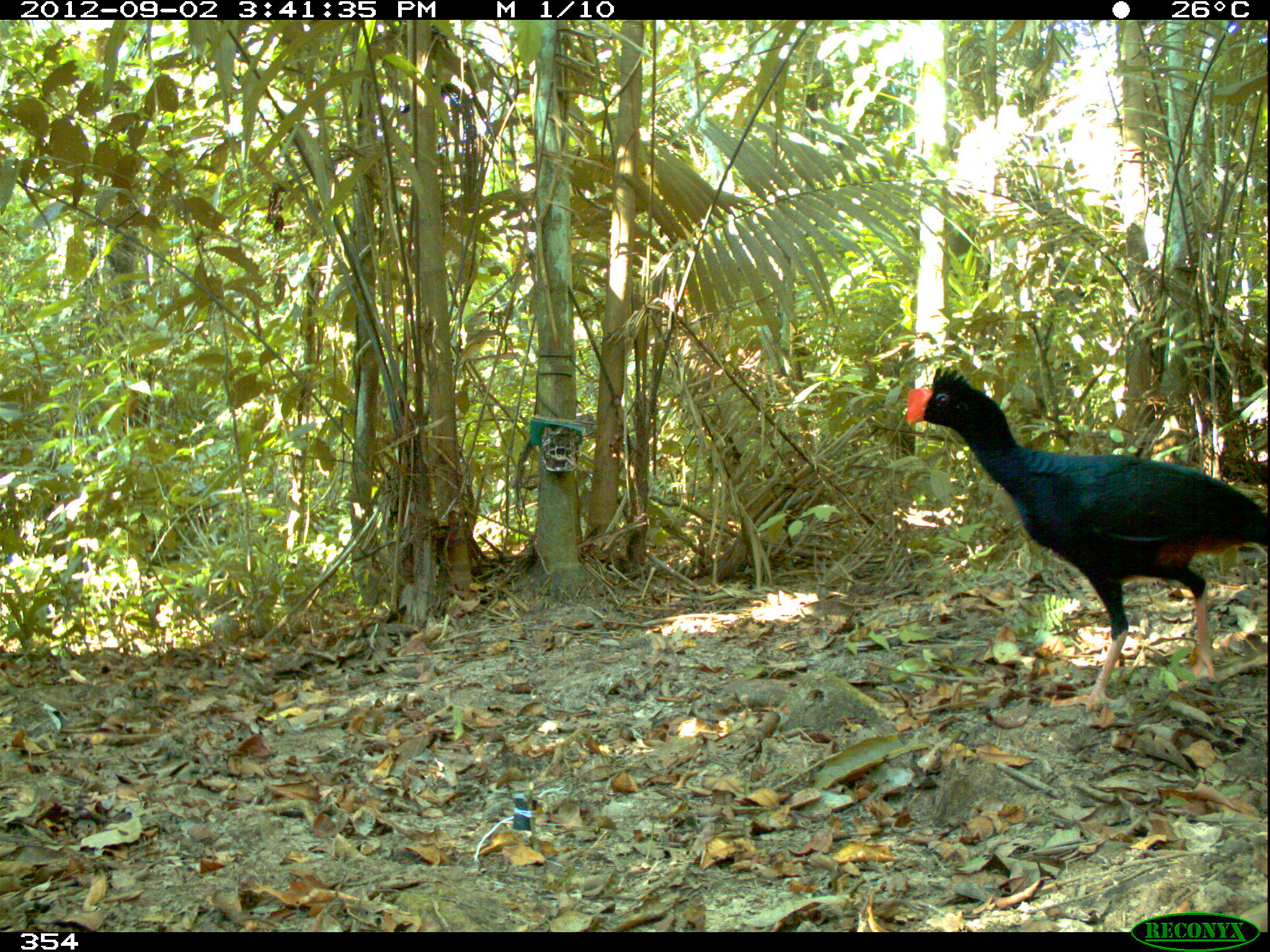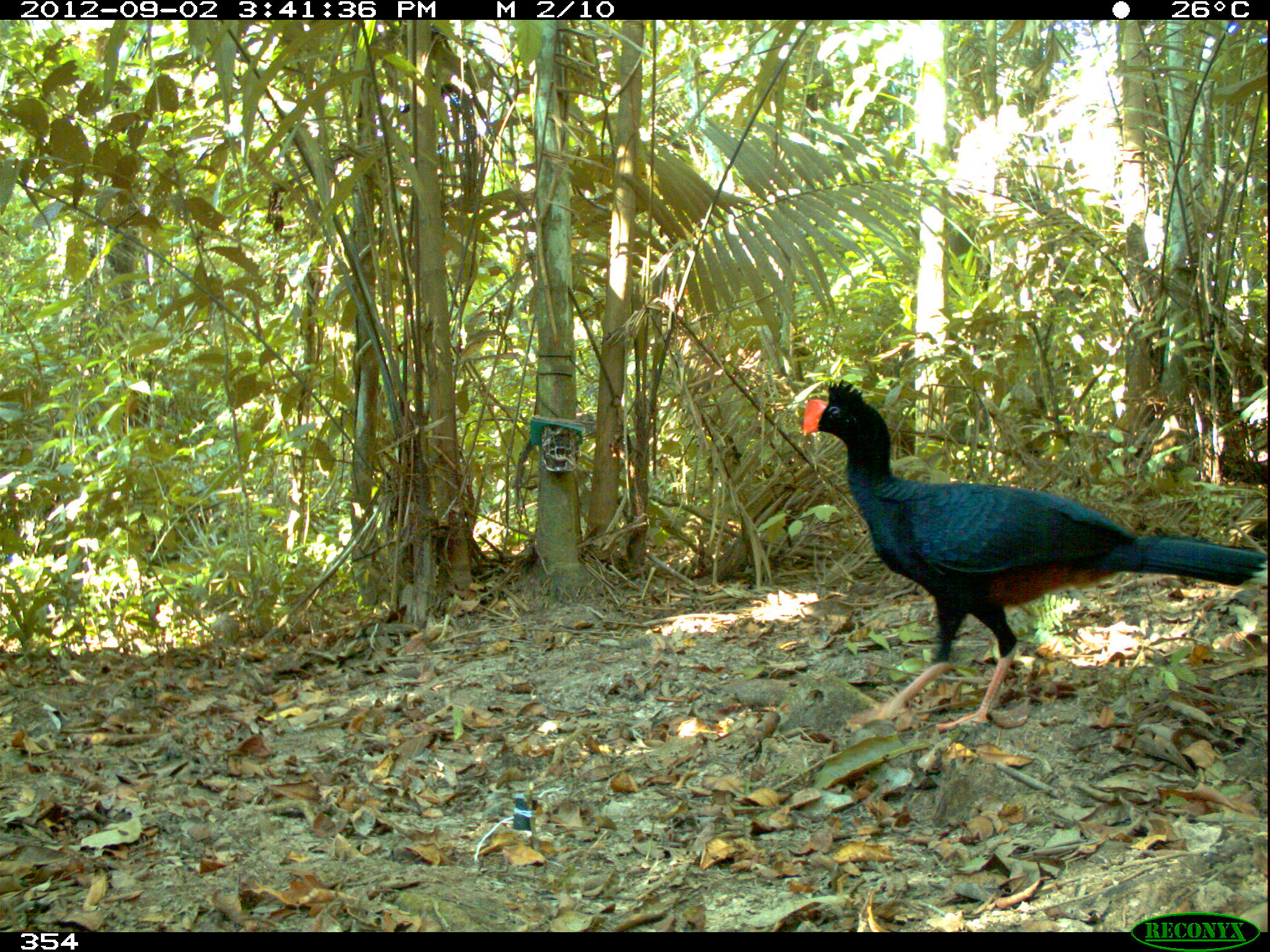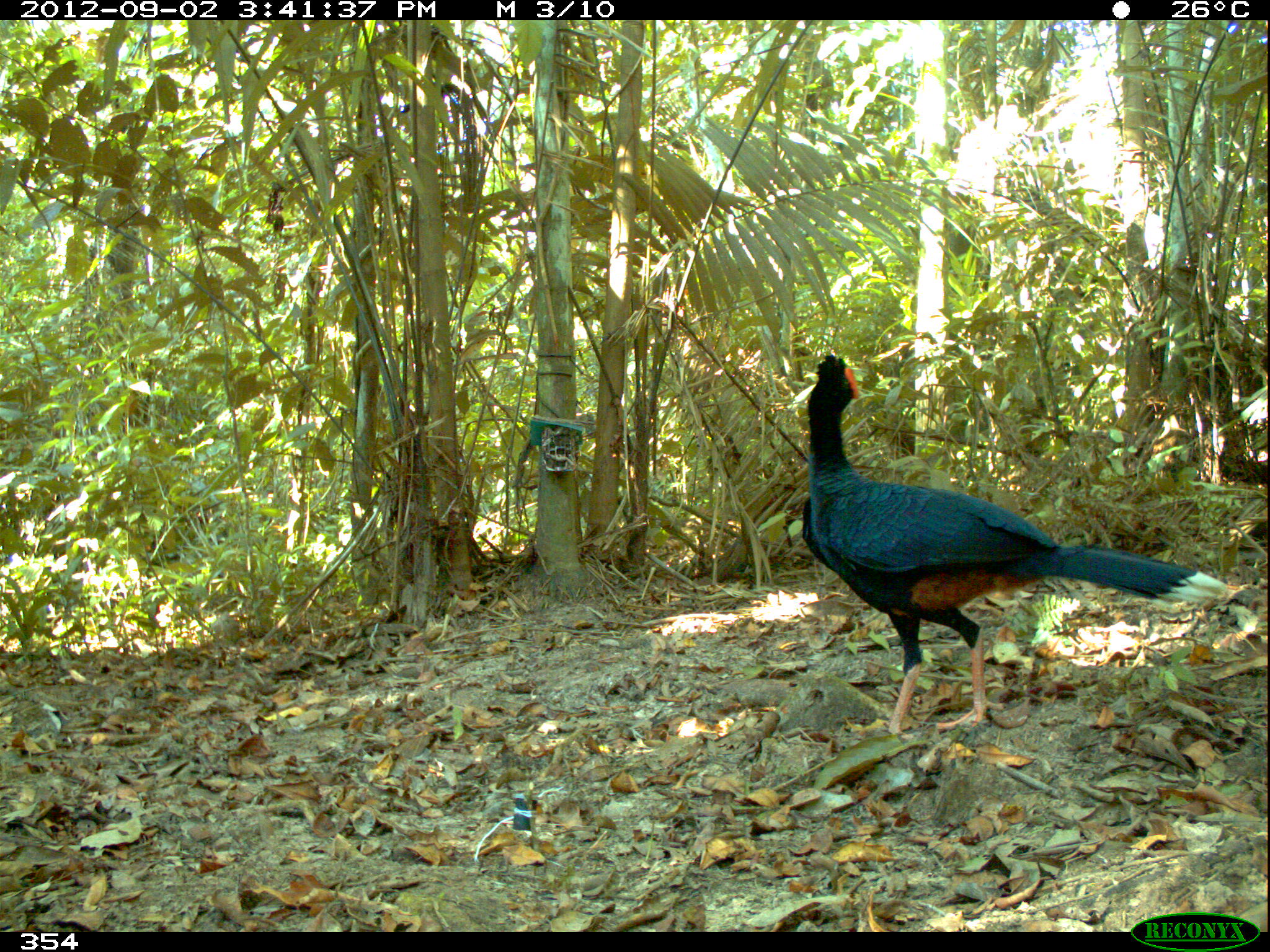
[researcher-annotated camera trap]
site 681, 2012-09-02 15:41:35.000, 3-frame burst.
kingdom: Animalia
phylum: Chordata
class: Aves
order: Galliformes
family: Cracidae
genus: Mitu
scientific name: Mitu tuberosum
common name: razor-billed curassow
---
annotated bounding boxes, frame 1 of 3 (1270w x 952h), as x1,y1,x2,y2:
mitu tuberosum: 903,364,1264,711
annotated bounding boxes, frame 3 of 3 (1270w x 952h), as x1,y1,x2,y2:
mitu tuberosum: 801,352,1227,733